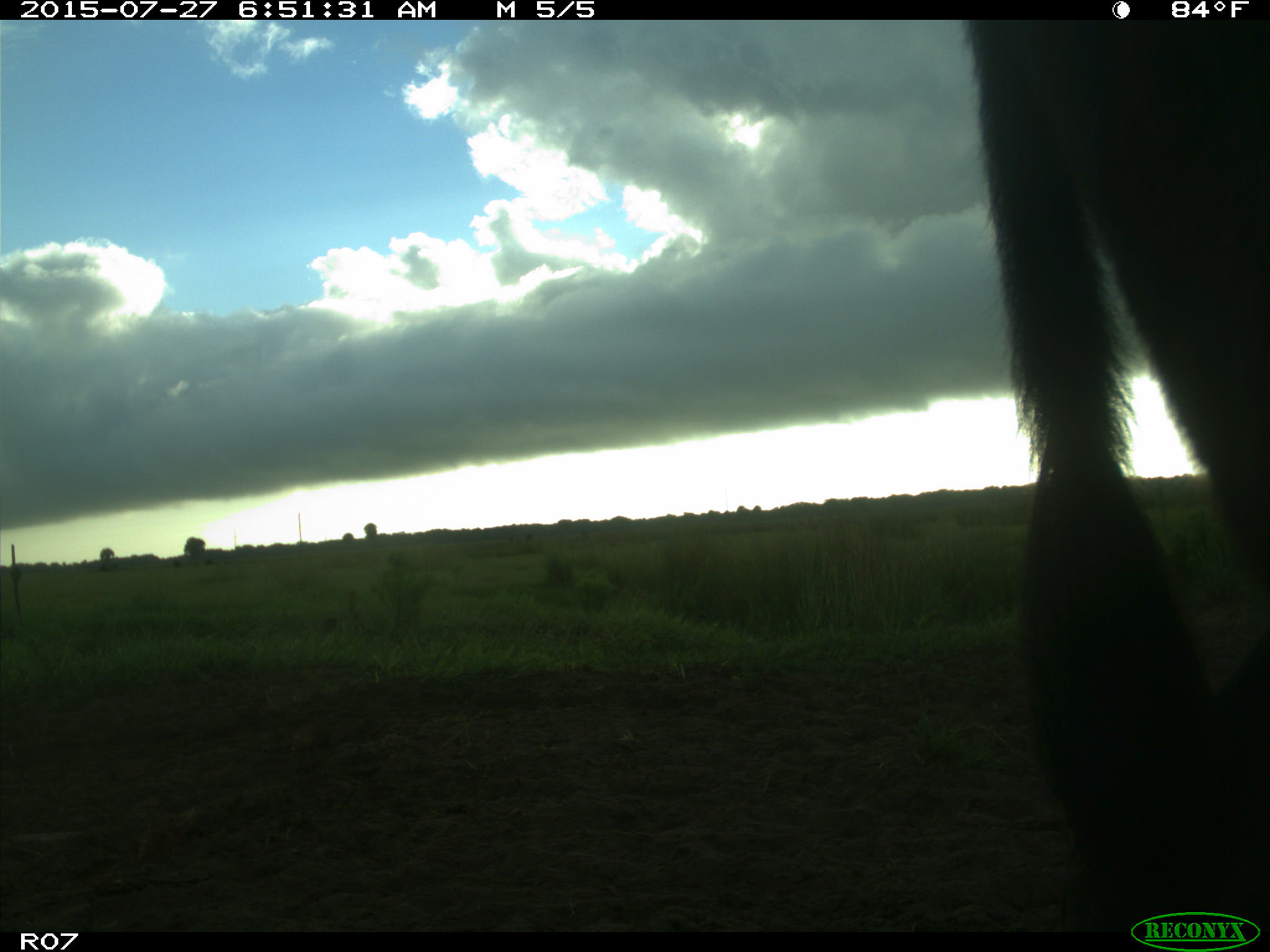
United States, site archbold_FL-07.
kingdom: Animalia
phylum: Chordata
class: Mammalia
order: Artiodactyla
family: Bovidae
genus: Bos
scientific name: Bos taurus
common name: domestic cow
Bos taurus (domestic cow).